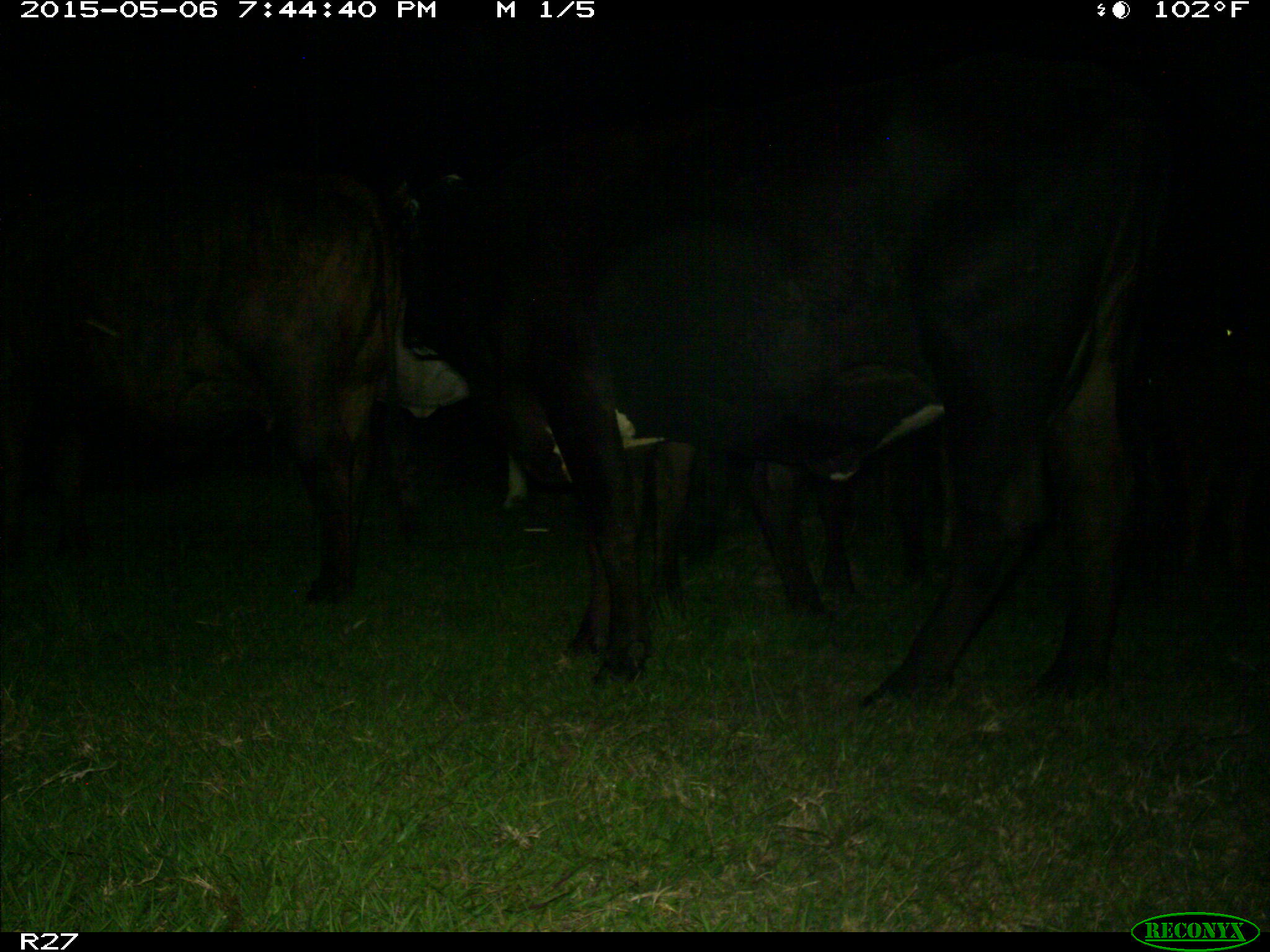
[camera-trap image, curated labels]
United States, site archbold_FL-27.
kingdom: Animalia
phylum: Chordata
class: Mammalia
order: Artiodactyla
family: Bovidae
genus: Bos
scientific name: Bos taurus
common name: domestic cow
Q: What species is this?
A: Bos taurus (domestic cow).